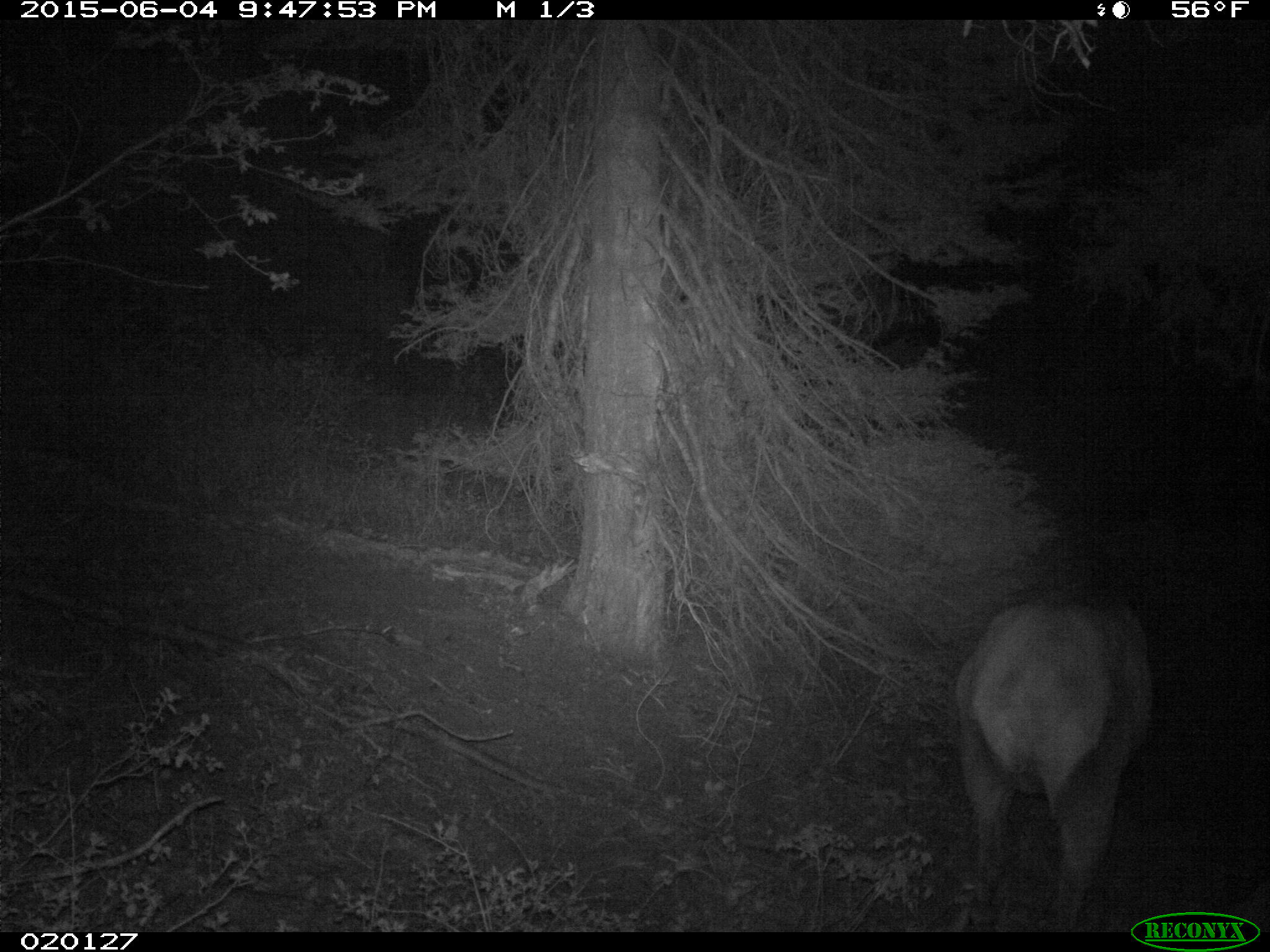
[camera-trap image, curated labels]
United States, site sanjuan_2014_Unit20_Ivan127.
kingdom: Animalia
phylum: Chordata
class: Mammalia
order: Artiodactyla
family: Cervidae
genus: Cervus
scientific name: Cervus elaphus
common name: red deer